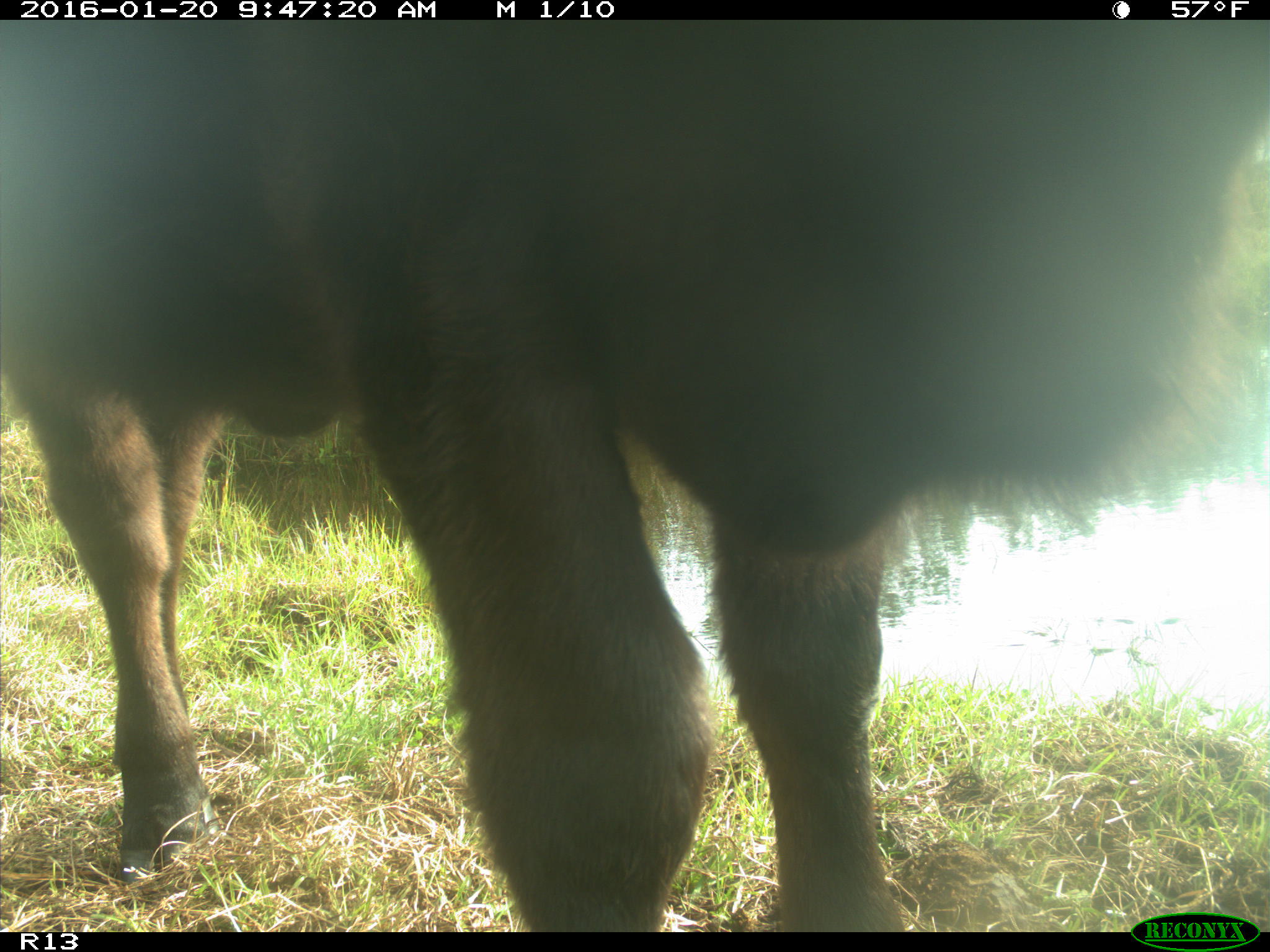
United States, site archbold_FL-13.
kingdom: Animalia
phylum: Chordata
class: Mammalia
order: Artiodactyla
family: Bovidae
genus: Bos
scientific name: Bos taurus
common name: domestic cow